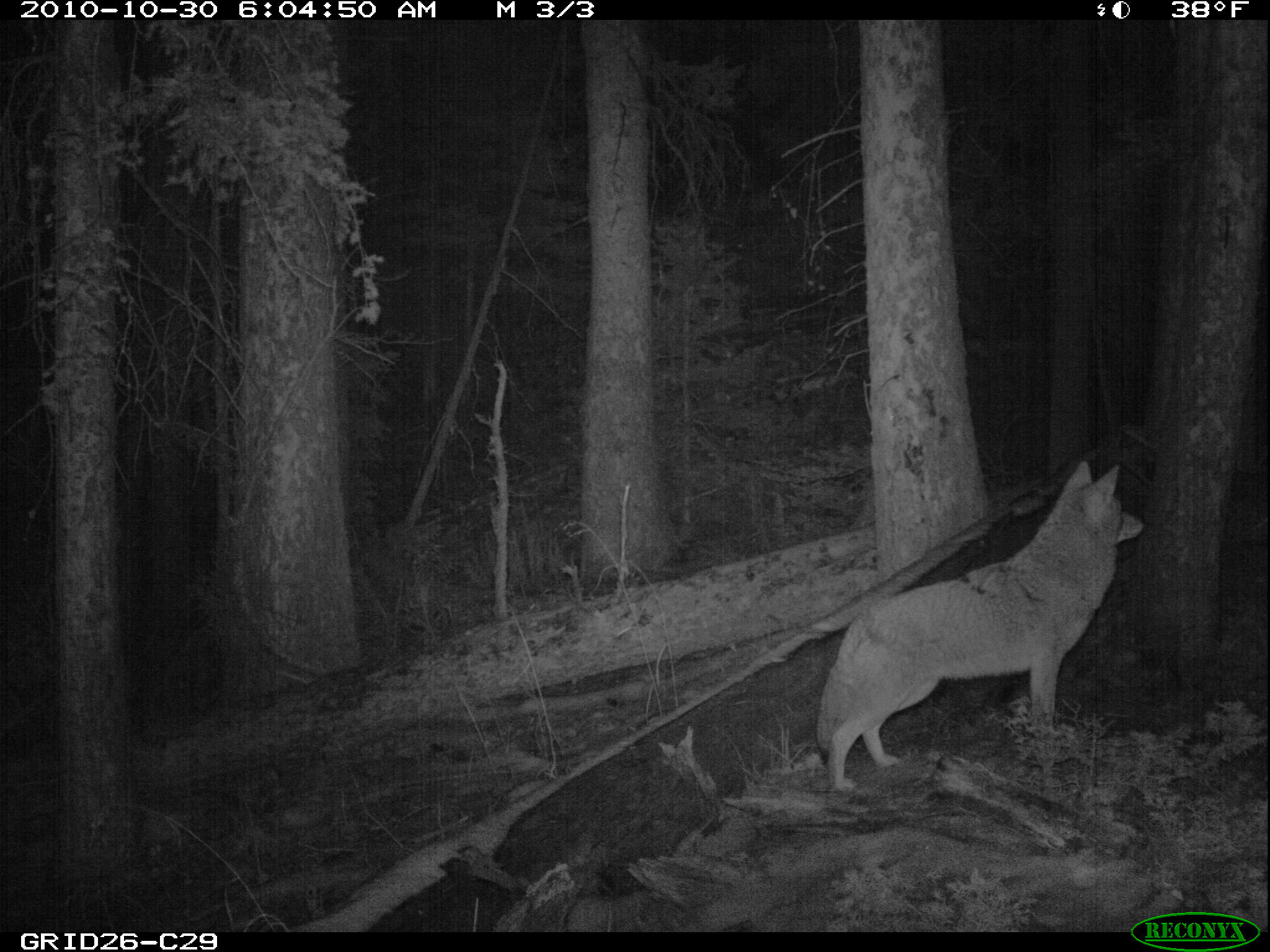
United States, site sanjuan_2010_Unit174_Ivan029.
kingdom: Animalia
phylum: Chordata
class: Mammalia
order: Carnivora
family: Canidae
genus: Canis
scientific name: Canis latrans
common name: coyote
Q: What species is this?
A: Canis latrans (coyote).